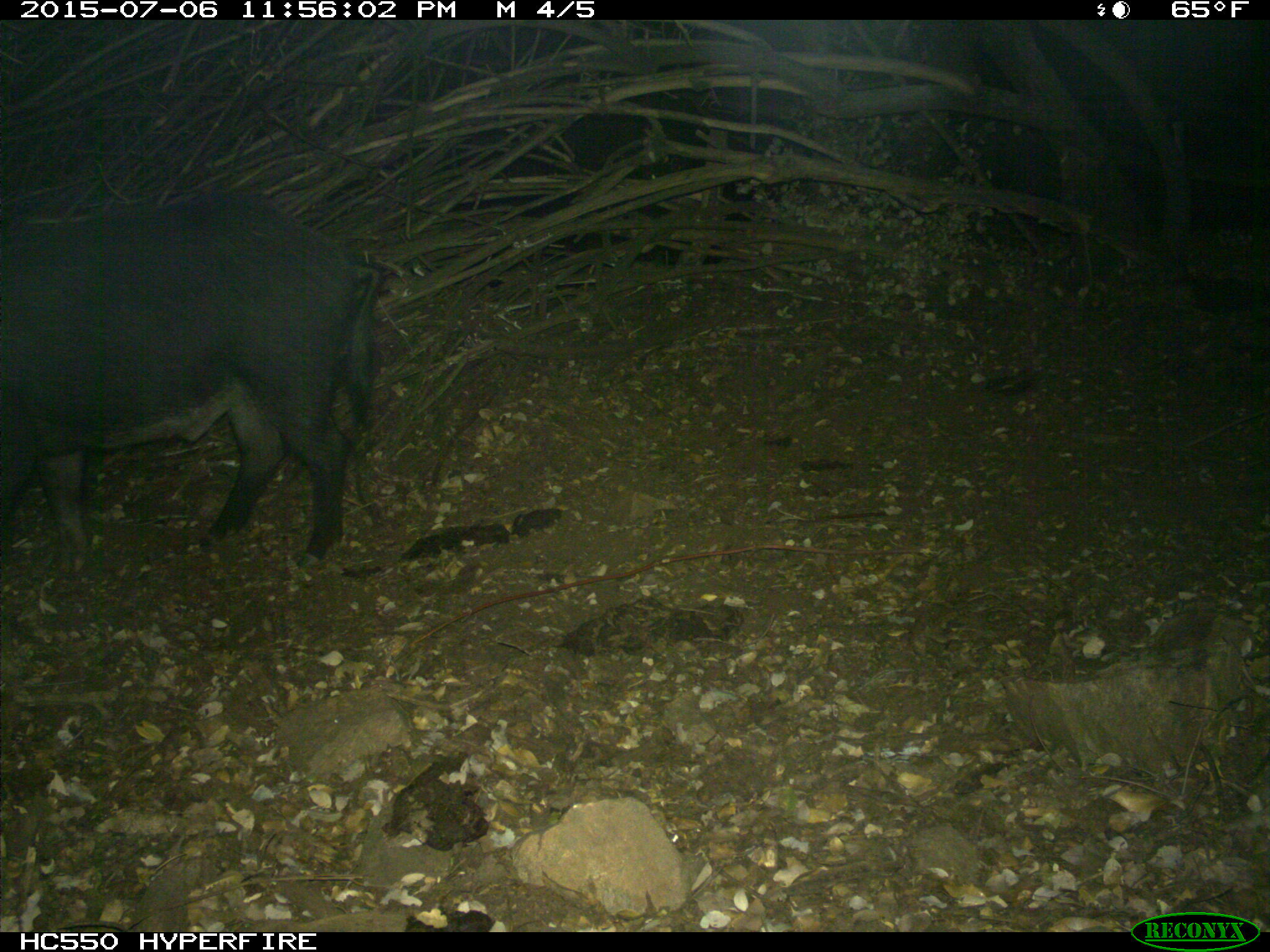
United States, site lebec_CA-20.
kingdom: Animalia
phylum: Chordata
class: Mammalia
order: Artiodactyla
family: Suidae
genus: Sus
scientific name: Sus scrofa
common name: wild boar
Sus scrofa (wild boar).